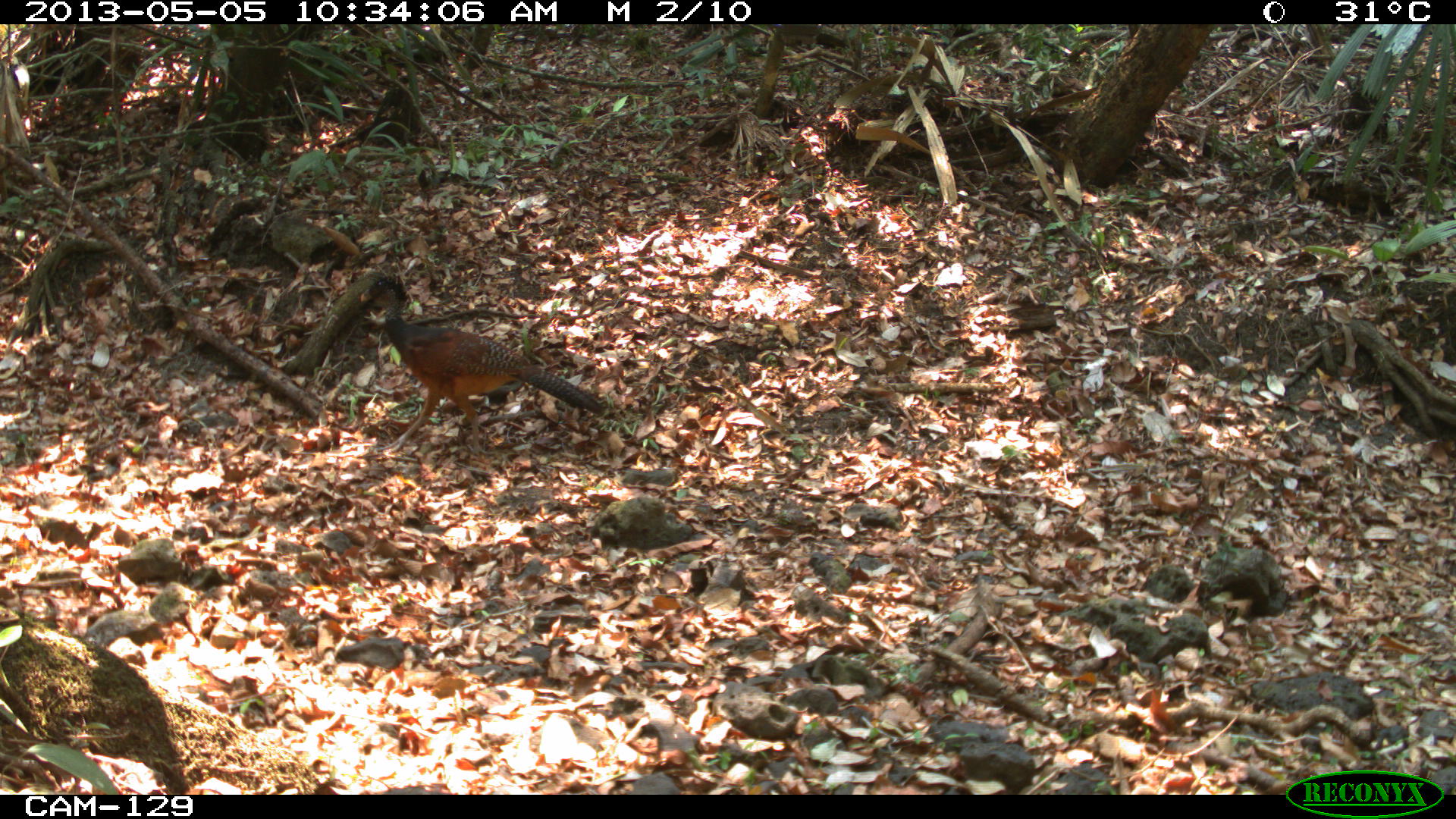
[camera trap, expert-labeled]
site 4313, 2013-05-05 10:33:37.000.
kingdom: Animalia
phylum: Chordata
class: Aves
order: Galliformes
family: Cracidae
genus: Crax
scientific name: Crax rubra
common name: great curassow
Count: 2.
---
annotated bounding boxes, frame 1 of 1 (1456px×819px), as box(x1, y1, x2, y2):
crax rubra: box(357, 270, 606, 459)